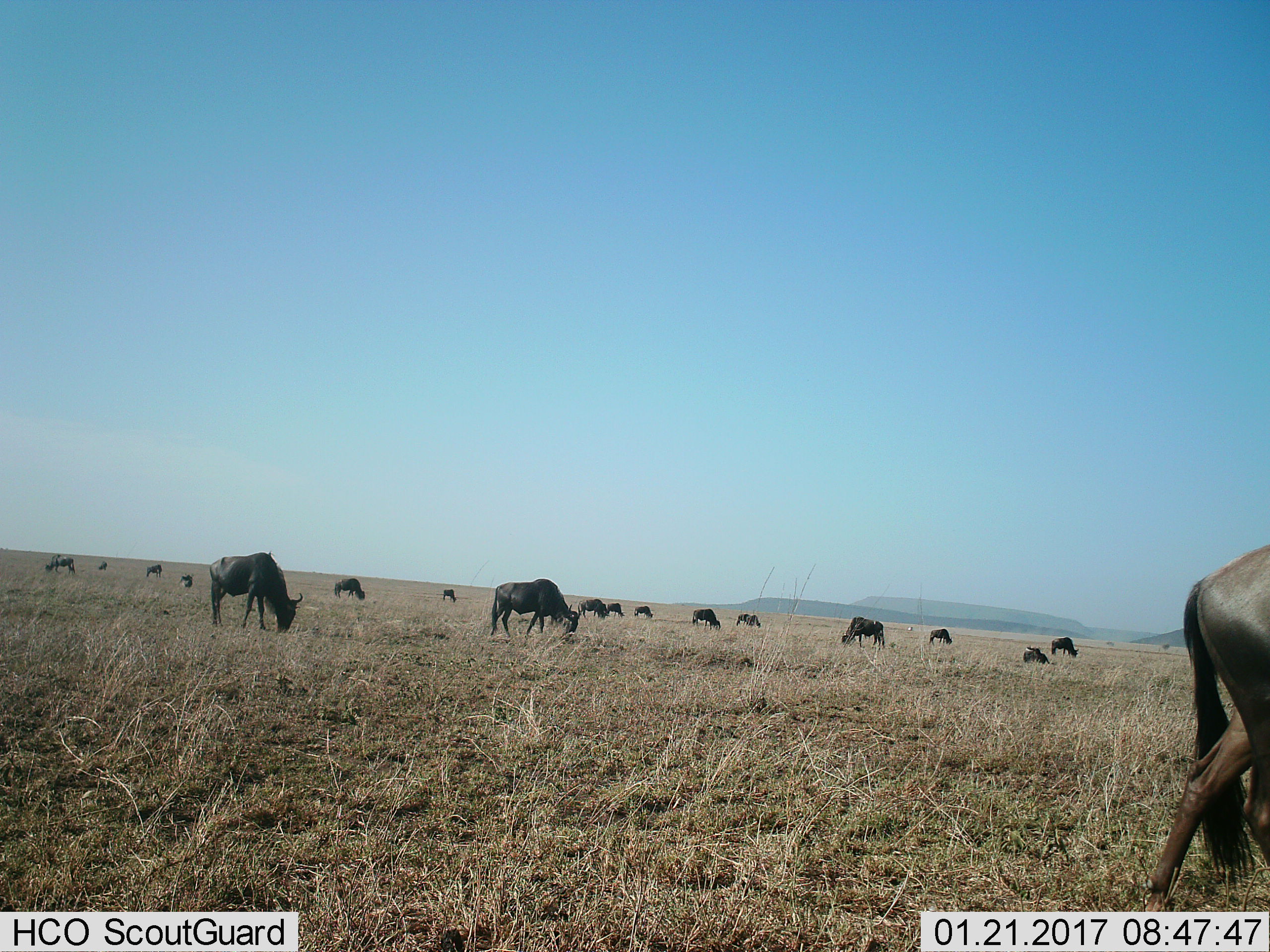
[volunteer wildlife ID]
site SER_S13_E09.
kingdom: Animalia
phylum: Chordata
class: Mammalia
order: Artiodactyla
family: Bovidae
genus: Connochaetes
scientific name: Connochaetes taurinus taurinus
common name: blue wildebeest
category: wildebeestblue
Wildebeestblue (blue wildebeest) (Connochaetes taurinus taurinus), count 11-50. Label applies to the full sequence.